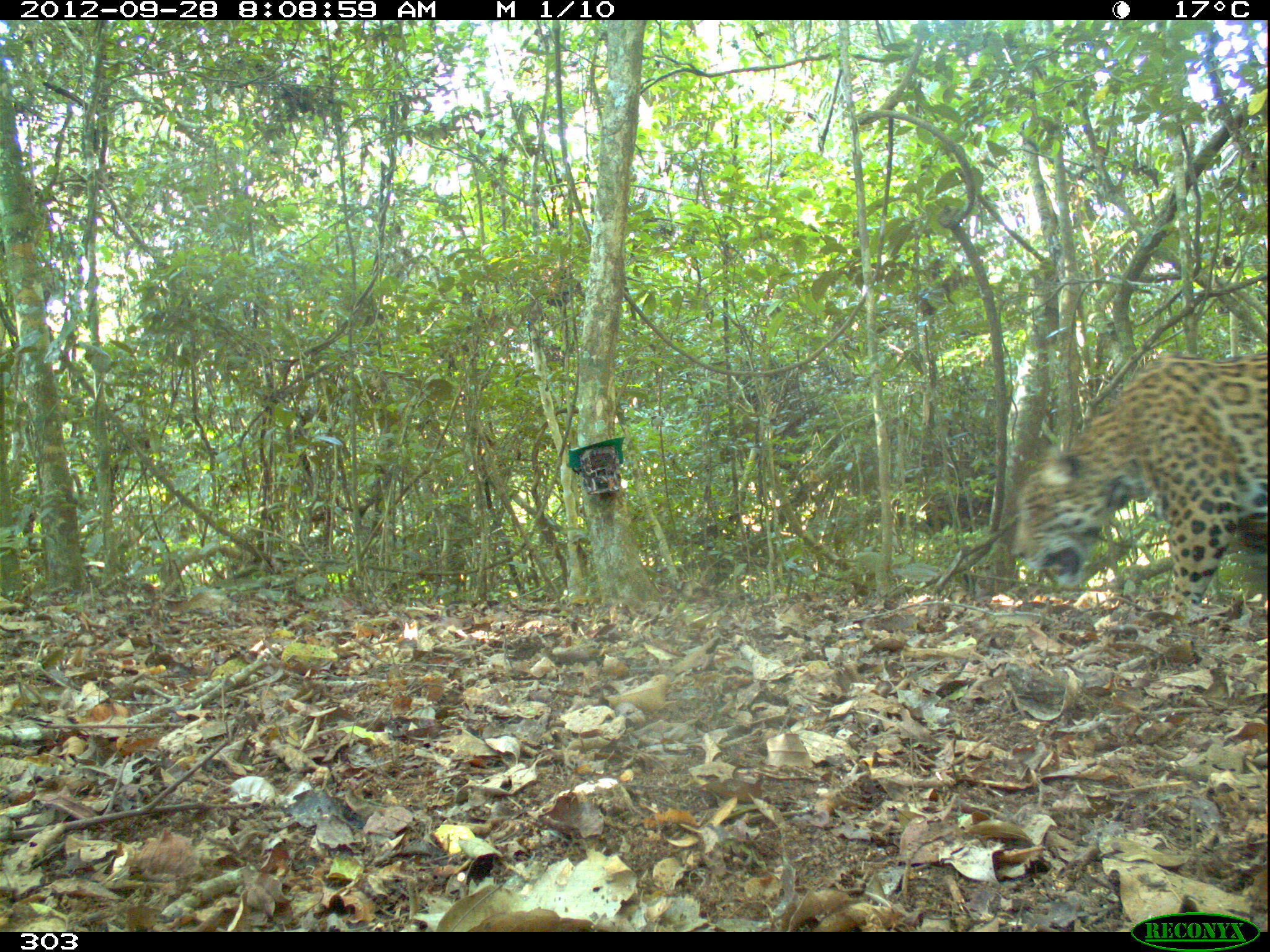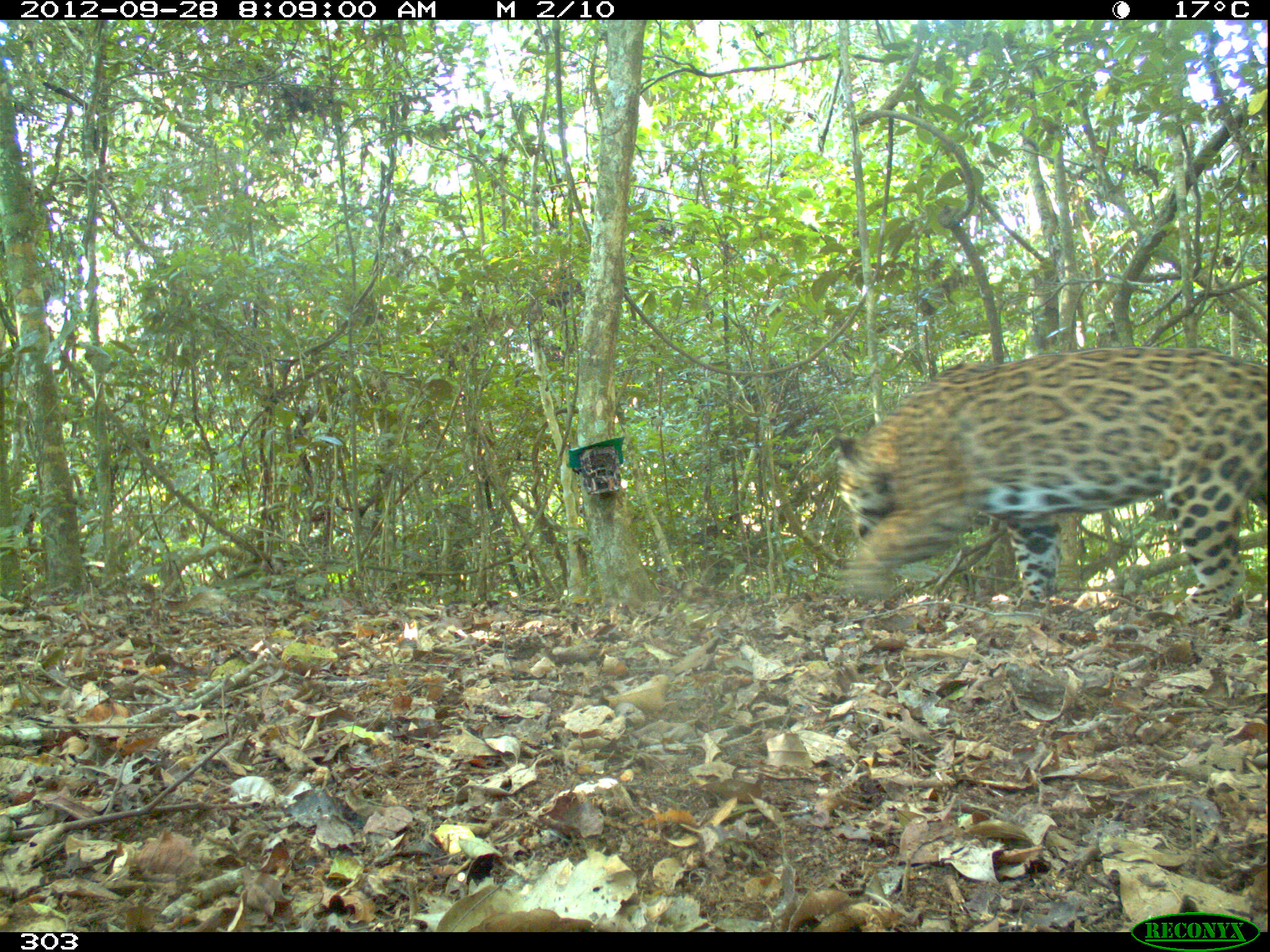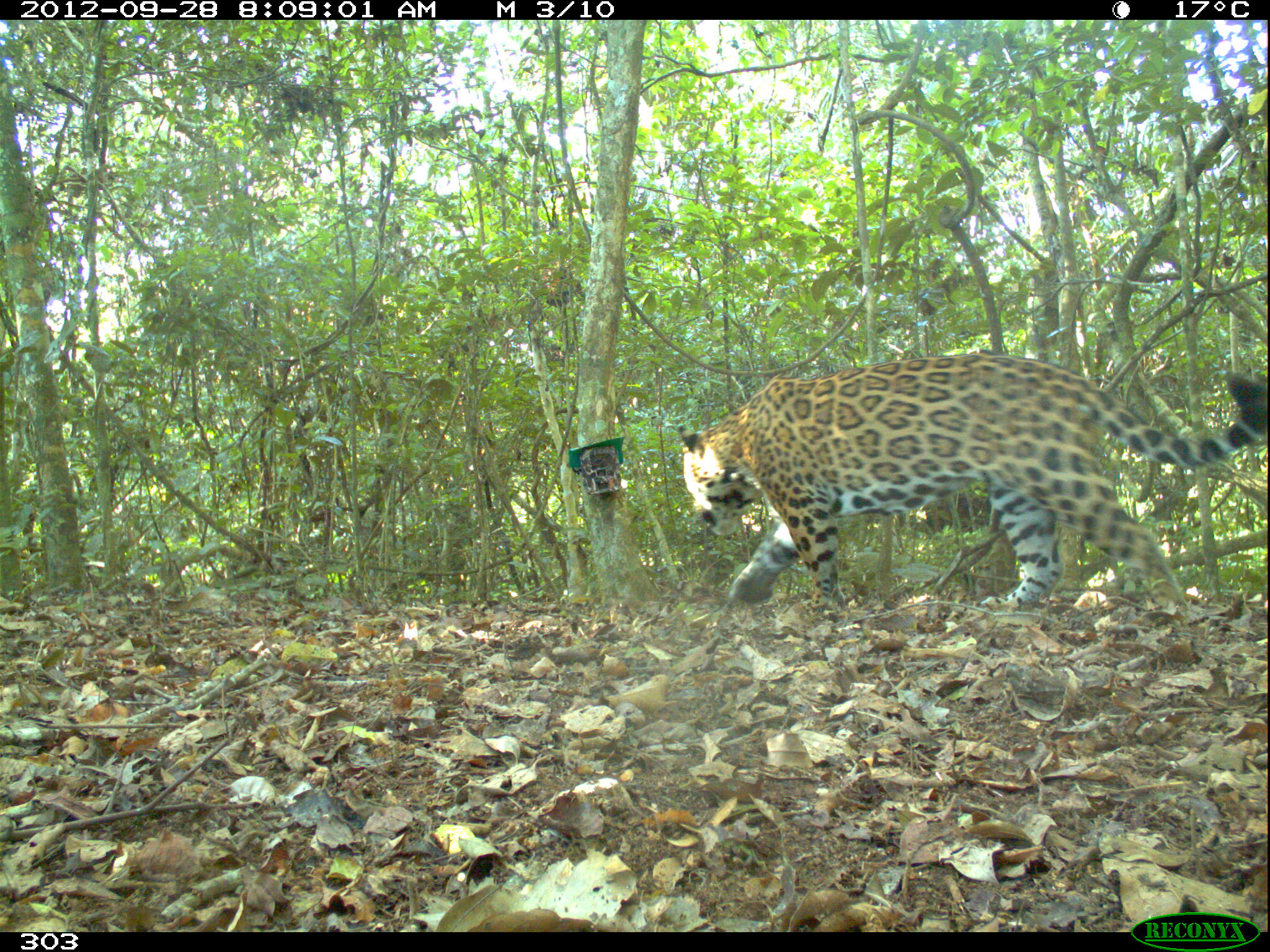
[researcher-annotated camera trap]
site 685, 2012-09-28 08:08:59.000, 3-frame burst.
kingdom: Animalia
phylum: Chordata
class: Mammalia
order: Carnivora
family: Felidae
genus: Panthera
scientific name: Panthera onca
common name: jaguar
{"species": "Panthera onca (jaguar)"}